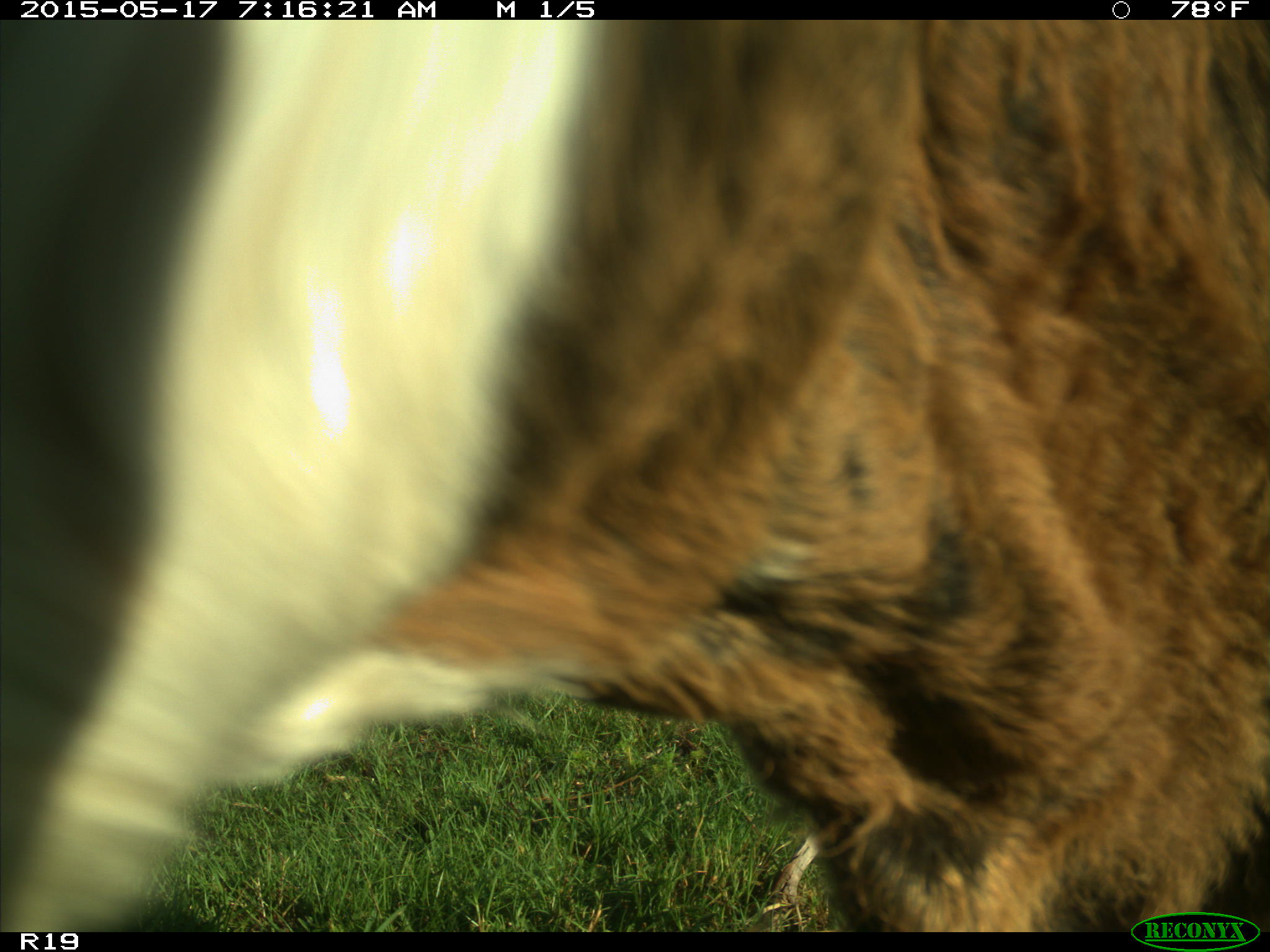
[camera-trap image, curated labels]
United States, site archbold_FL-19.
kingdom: Animalia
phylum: Chordata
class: Mammalia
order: Artiodactyla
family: Bovidae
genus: Bos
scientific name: Bos taurus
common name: domestic cow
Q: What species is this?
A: Bos taurus (domestic cow).